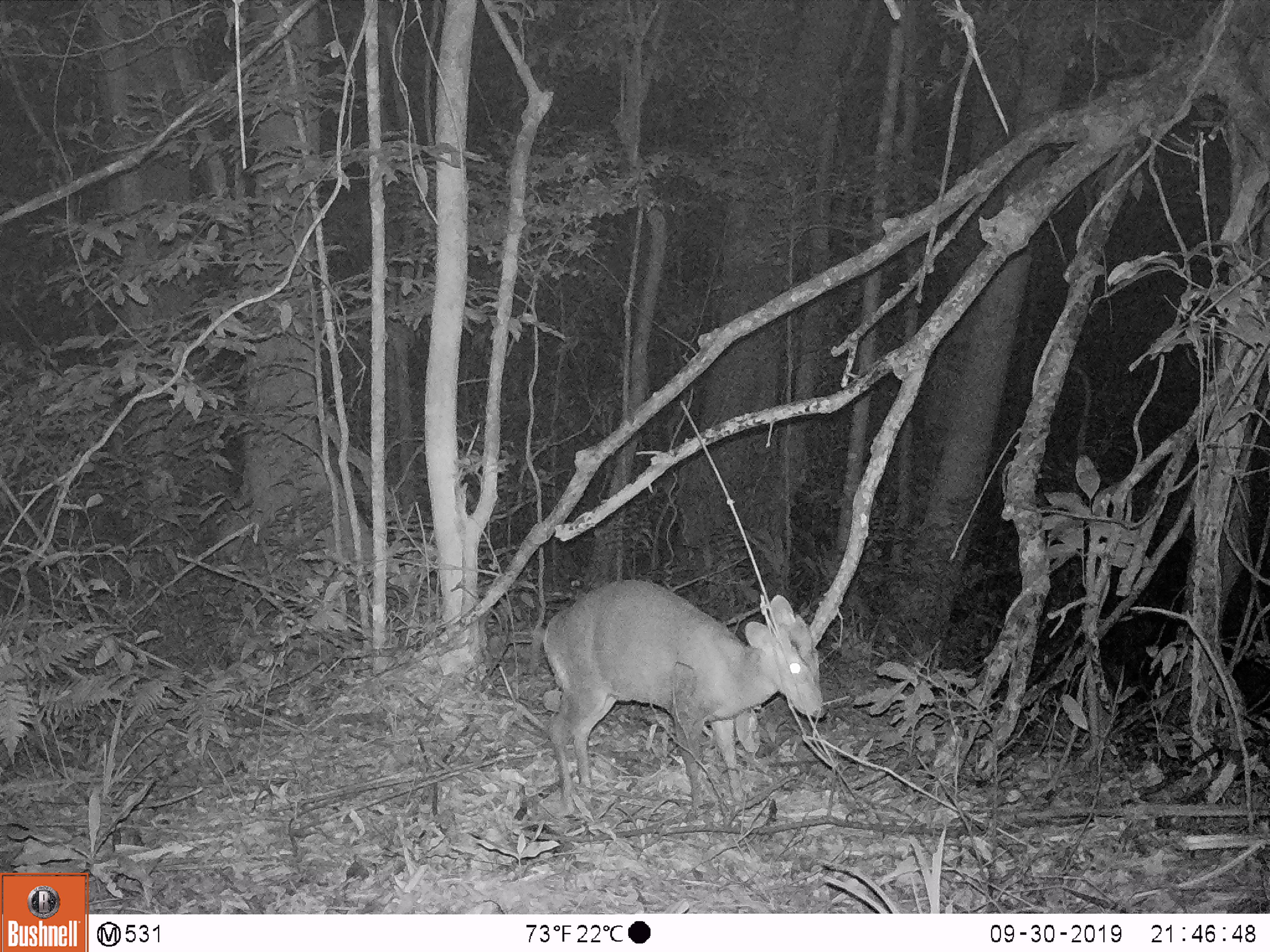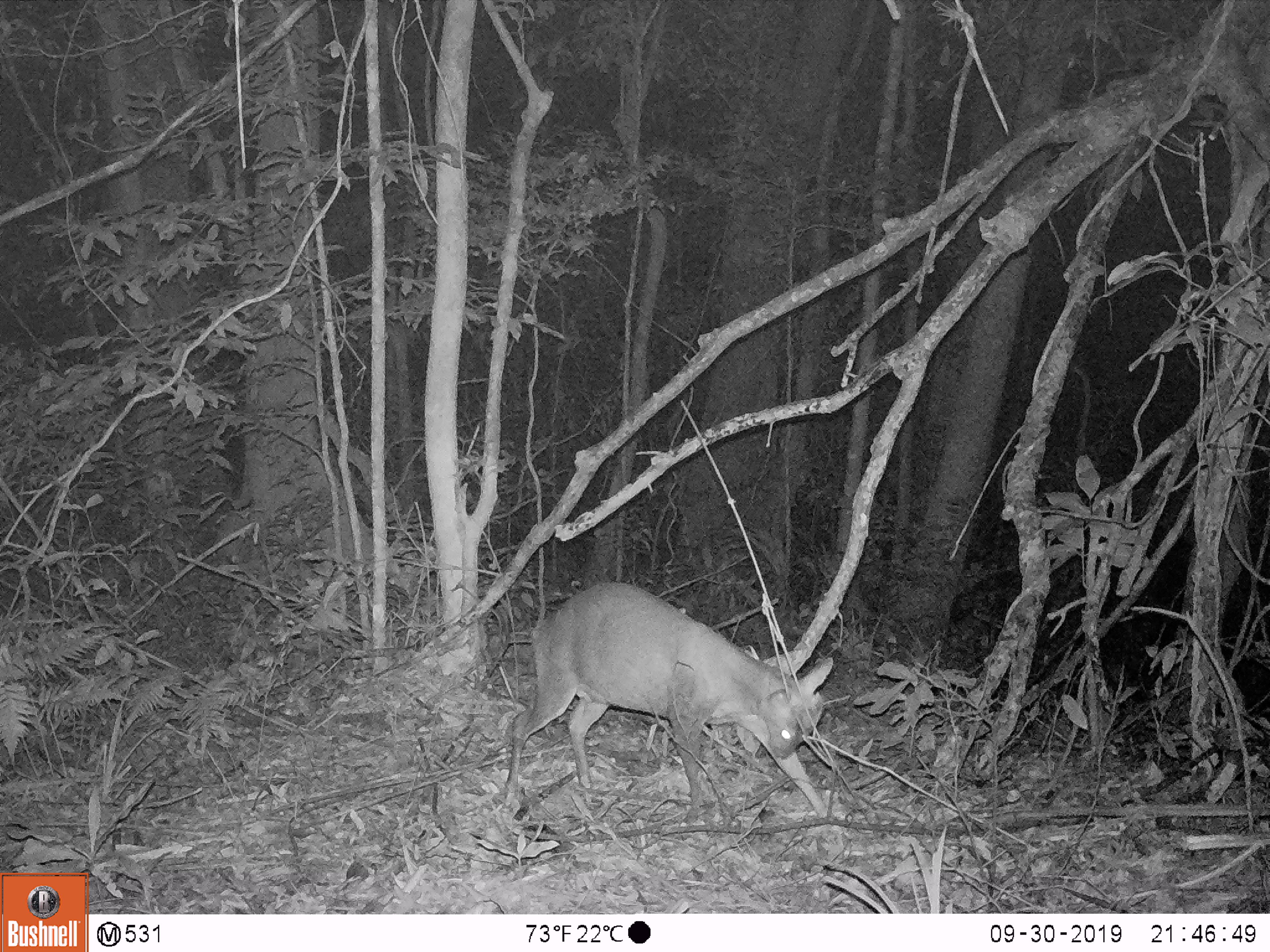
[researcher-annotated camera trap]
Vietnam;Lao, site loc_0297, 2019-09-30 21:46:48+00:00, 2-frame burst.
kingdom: Animalia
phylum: Chordata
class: Mammalia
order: Artiodactyla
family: Cervidae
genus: Muntiacus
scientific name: Muntiacus rooseveltorum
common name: roosevelt's muntjac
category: roosevelts muntjac group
Roosevelts muntjac group (roosevelt's muntjac) (Muntiacus rooseveltorum). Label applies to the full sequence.